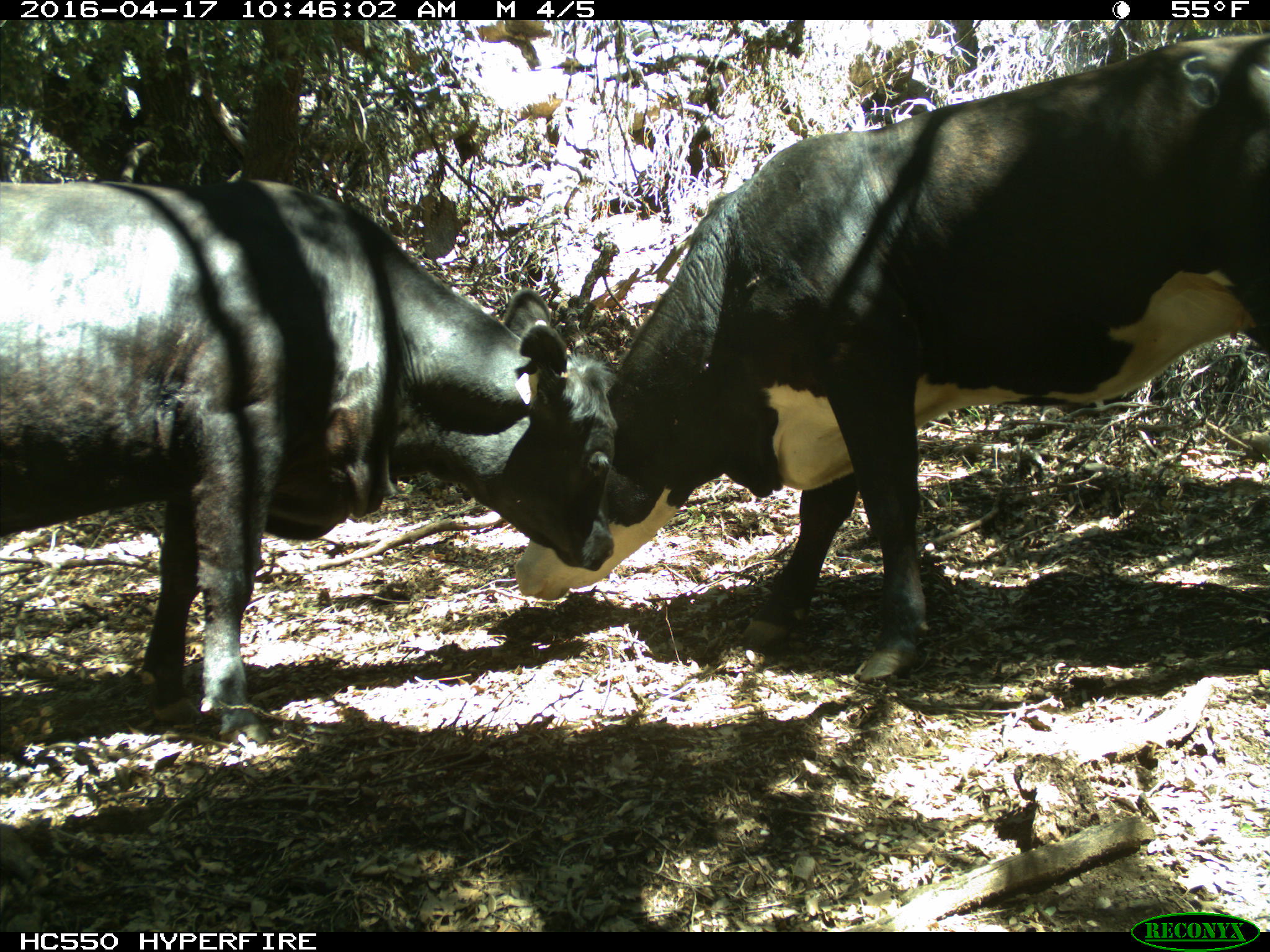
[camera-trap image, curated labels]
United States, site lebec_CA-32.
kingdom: Animalia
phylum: Chordata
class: Mammalia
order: Artiodactyla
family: Bovidae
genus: Bos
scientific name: Bos taurus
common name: domestic cow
Bos taurus (domestic cow).